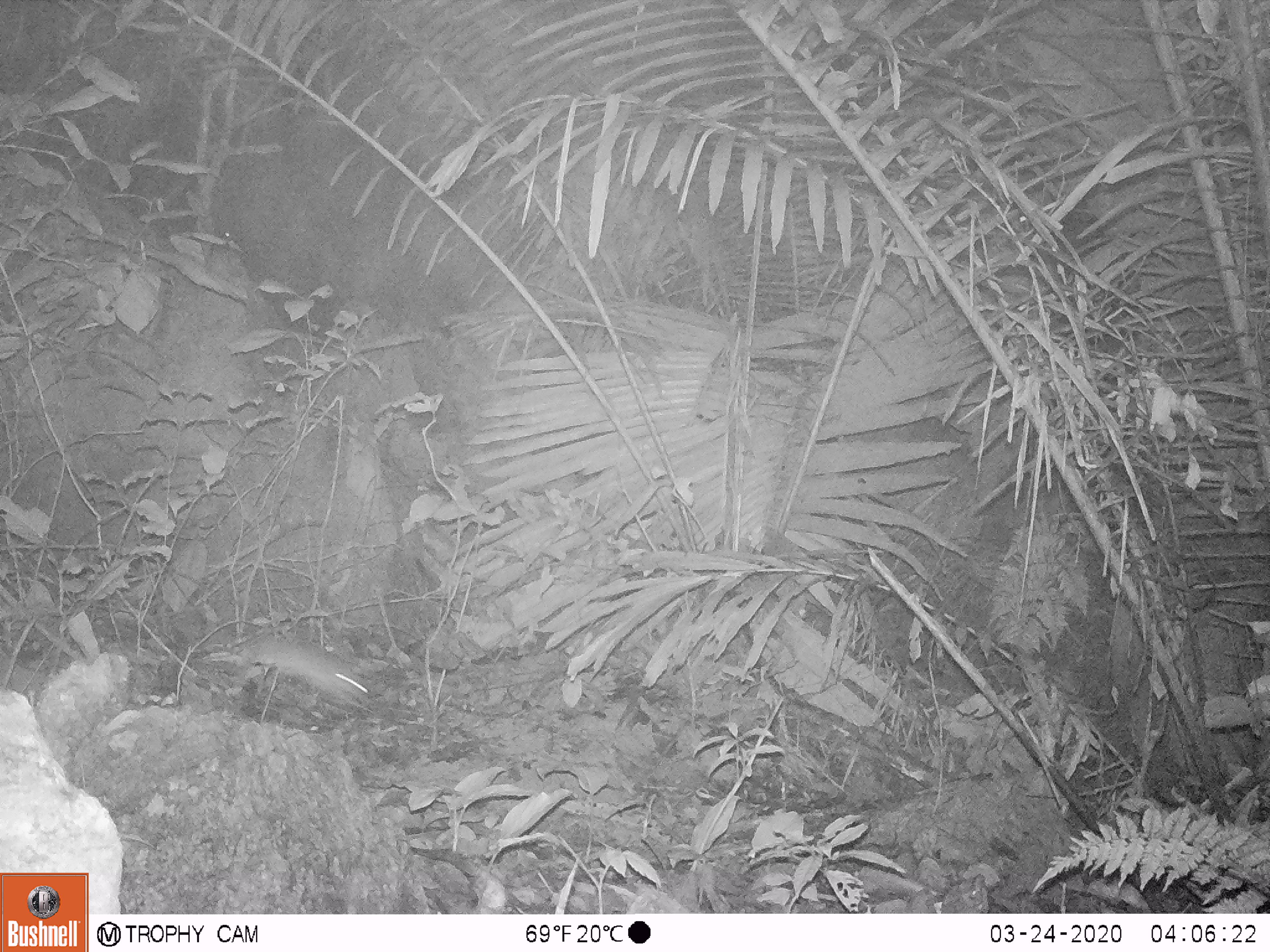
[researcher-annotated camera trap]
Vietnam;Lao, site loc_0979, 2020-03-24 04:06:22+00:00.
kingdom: Animalia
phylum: Chordata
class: Mammalia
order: Rodentia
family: Muridae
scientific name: Muridae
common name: old-world mice and rats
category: unidentified murid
Unidentified murid (old-world mice and rats) (Muridae). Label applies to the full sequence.